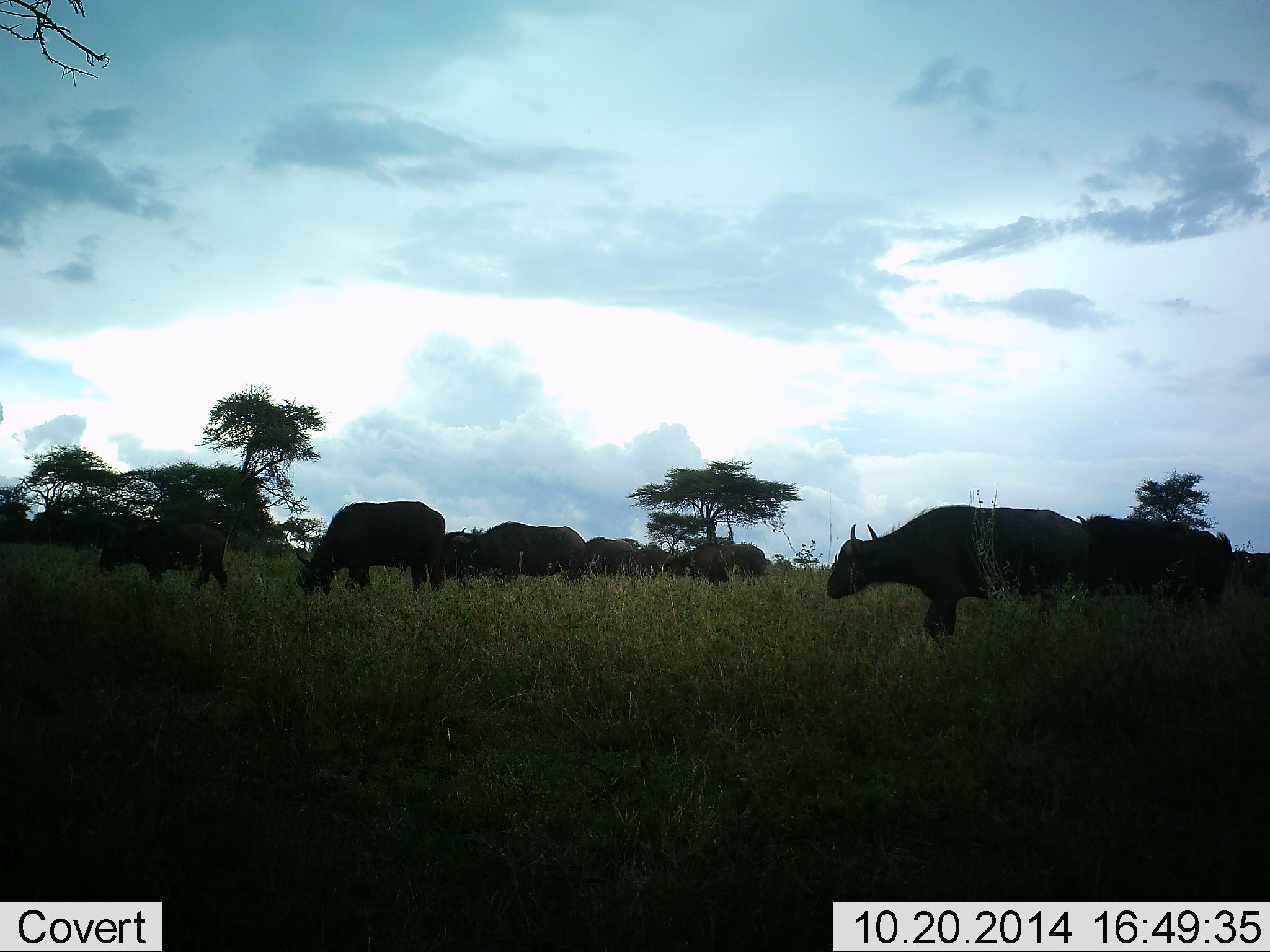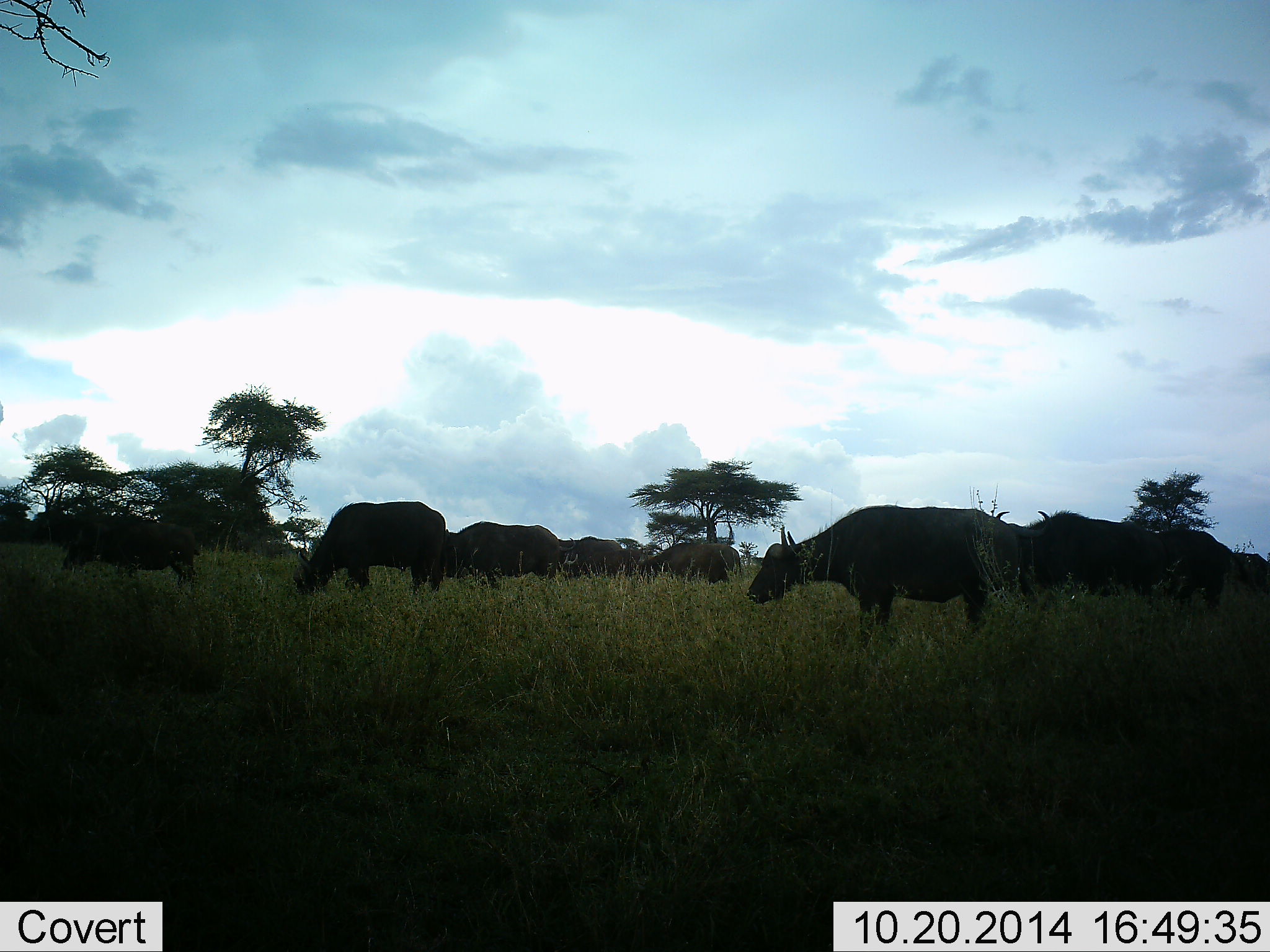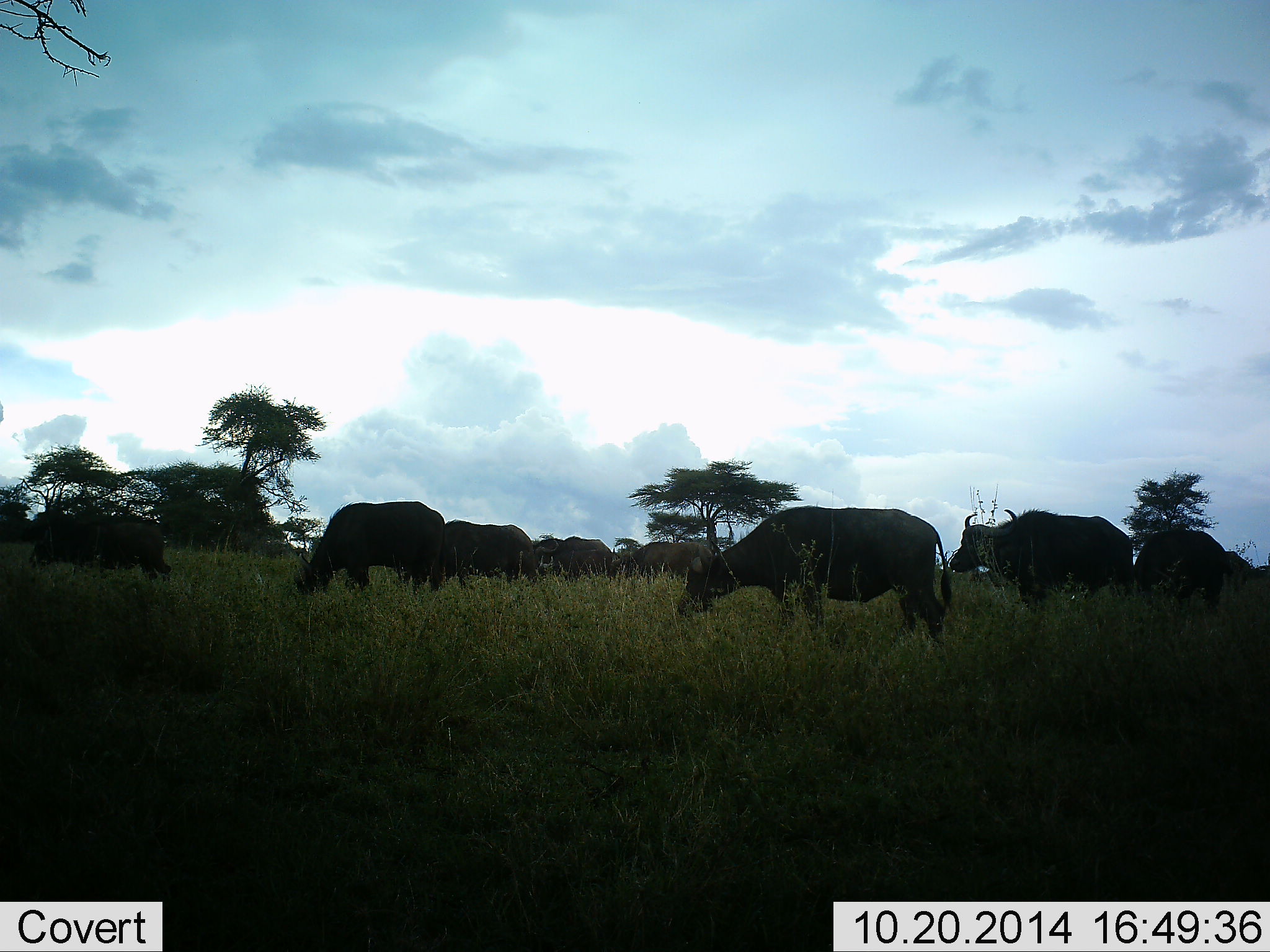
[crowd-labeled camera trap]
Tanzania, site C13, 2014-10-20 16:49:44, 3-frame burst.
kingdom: Animalia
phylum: Chordata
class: Mammalia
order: Artiodactyla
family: Bovidae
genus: Syncerus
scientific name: Syncerus caffer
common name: cape buffalo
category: buffalo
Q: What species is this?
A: Buffalo (cape buffalo) (Syncerus caffer).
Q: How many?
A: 10.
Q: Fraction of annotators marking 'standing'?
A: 33%.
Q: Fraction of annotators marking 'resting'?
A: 0%.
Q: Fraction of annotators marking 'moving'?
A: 78%.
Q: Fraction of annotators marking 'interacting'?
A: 0%.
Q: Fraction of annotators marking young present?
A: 33%.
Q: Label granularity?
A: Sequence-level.